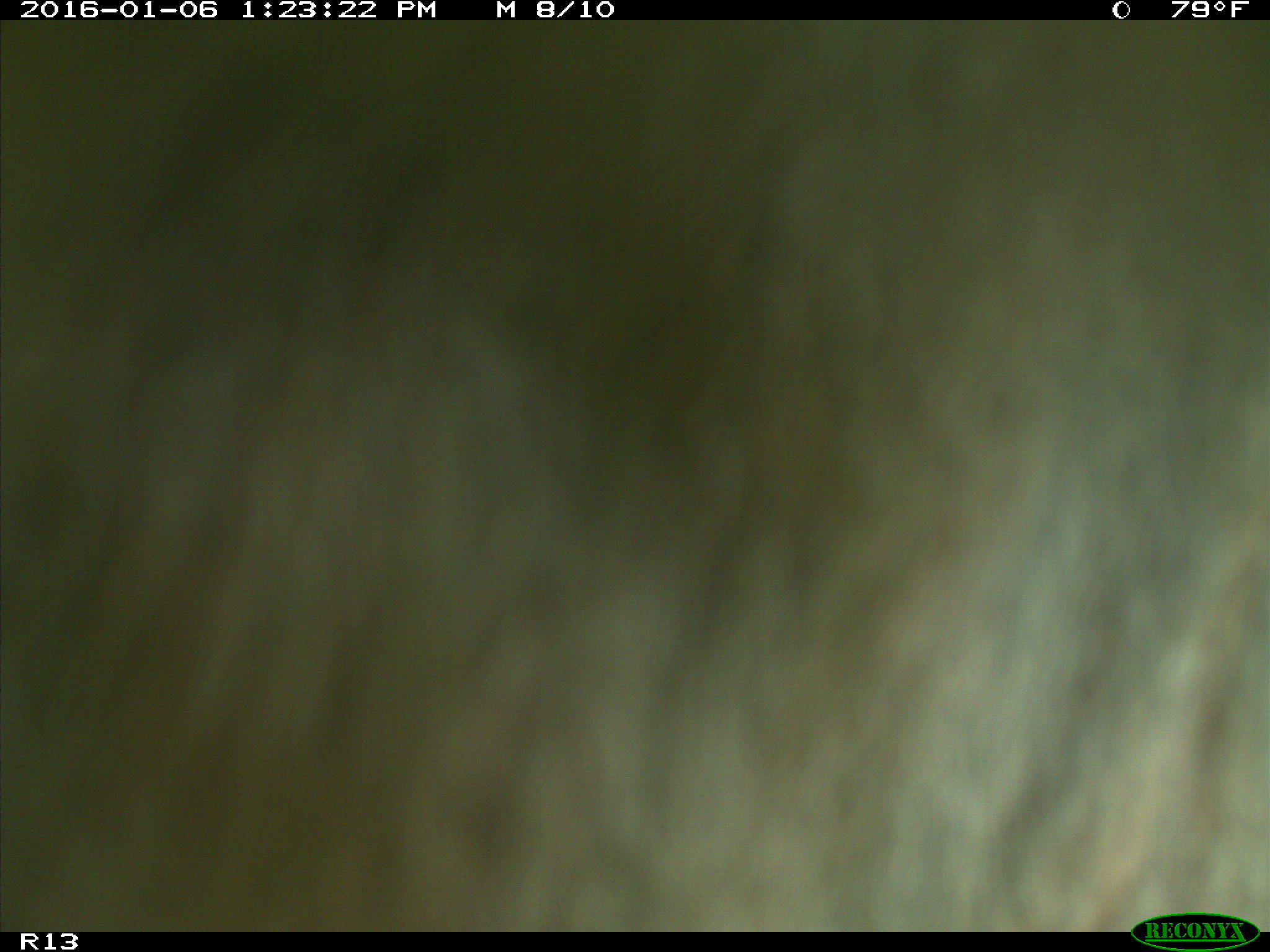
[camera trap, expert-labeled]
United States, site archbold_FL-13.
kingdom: Animalia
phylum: Chordata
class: Mammalia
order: Artiodactyla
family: Bovidae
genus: Bos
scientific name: Bos taurus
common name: domestic cow